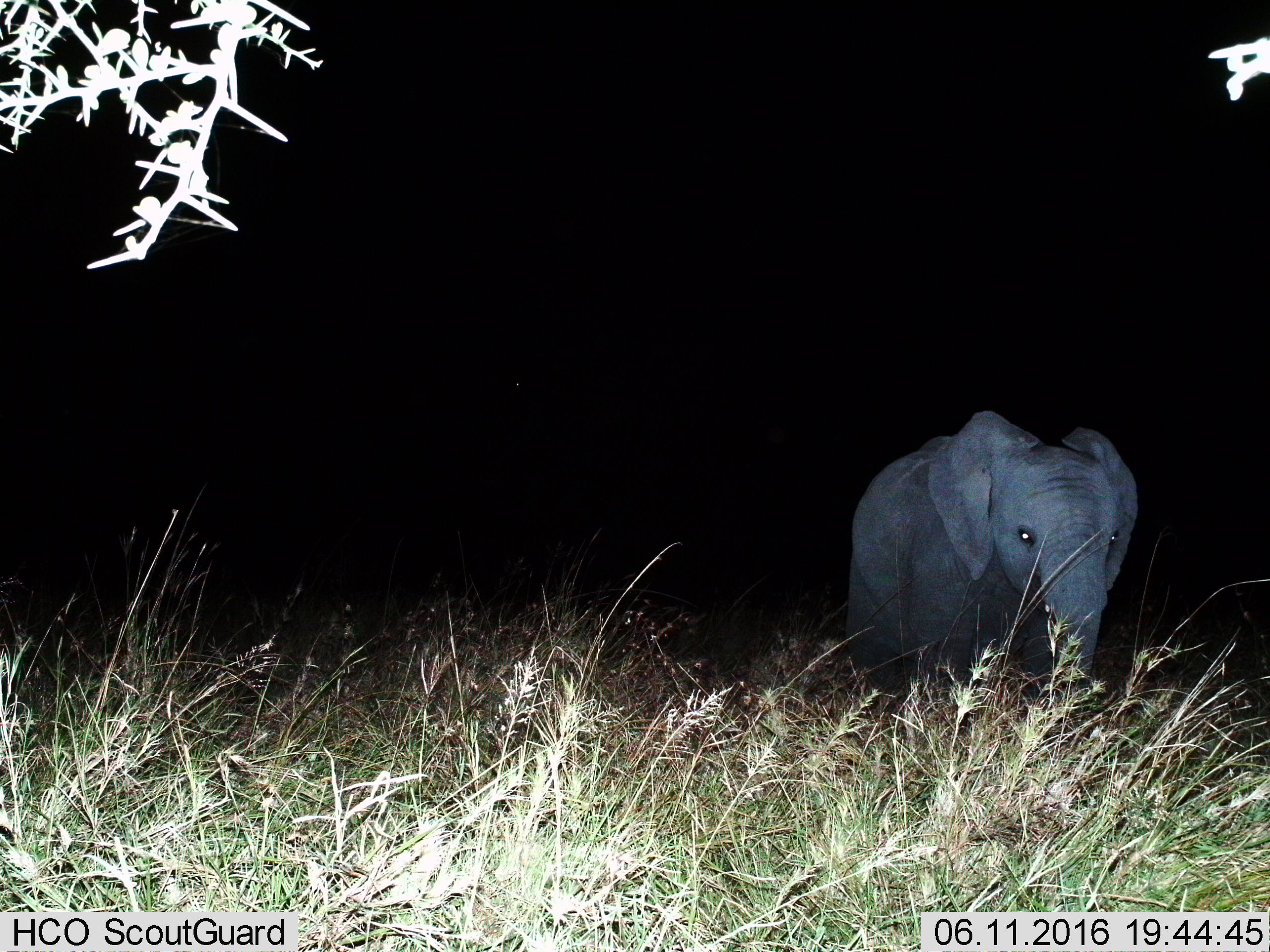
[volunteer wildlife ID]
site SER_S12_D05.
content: unidentified animal